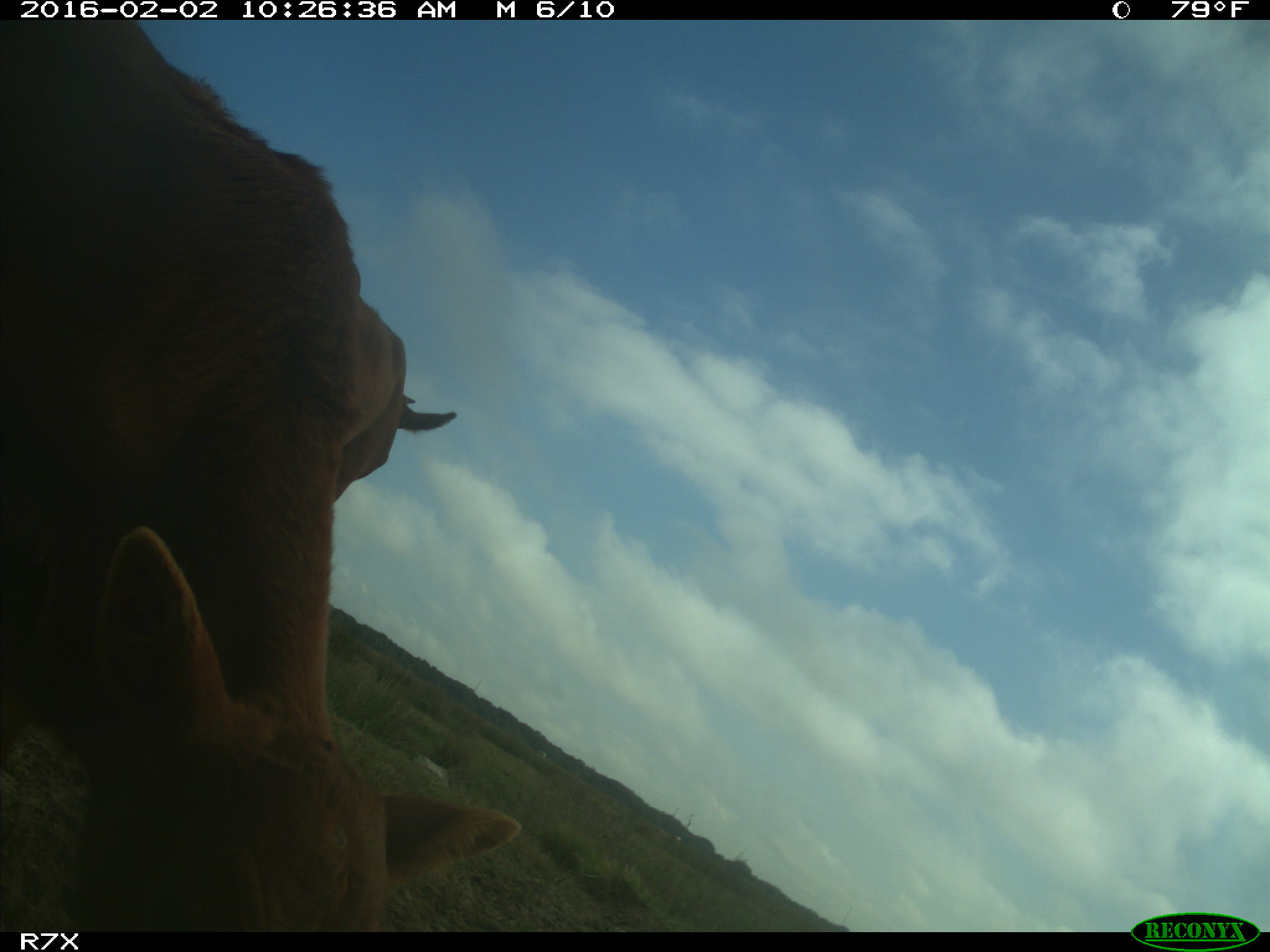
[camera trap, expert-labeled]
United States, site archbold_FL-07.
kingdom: Animalia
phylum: Chordata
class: Mammalia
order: Artiodactyla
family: Bovidae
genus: Bos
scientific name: Bos taurus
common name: domestic cow